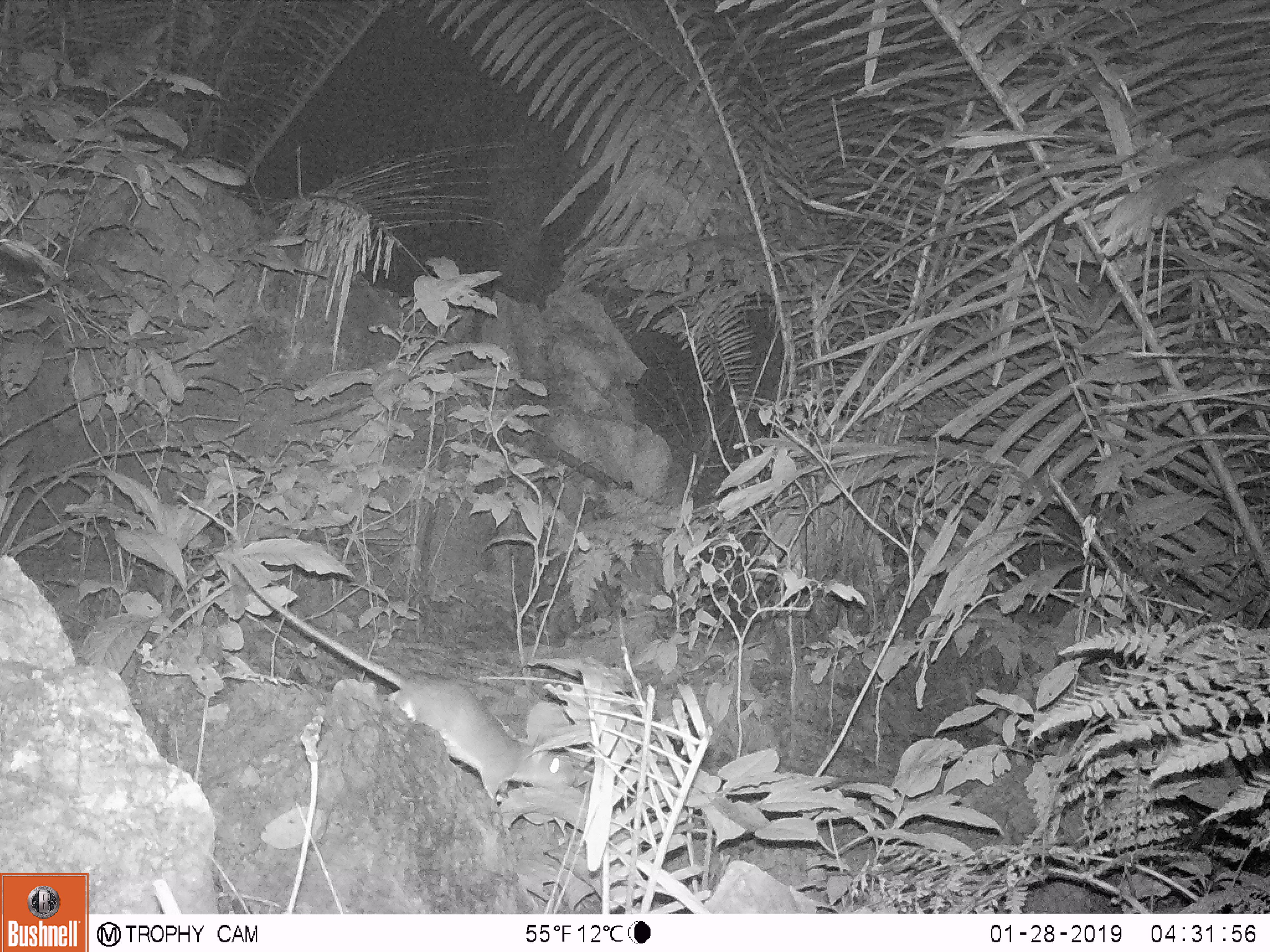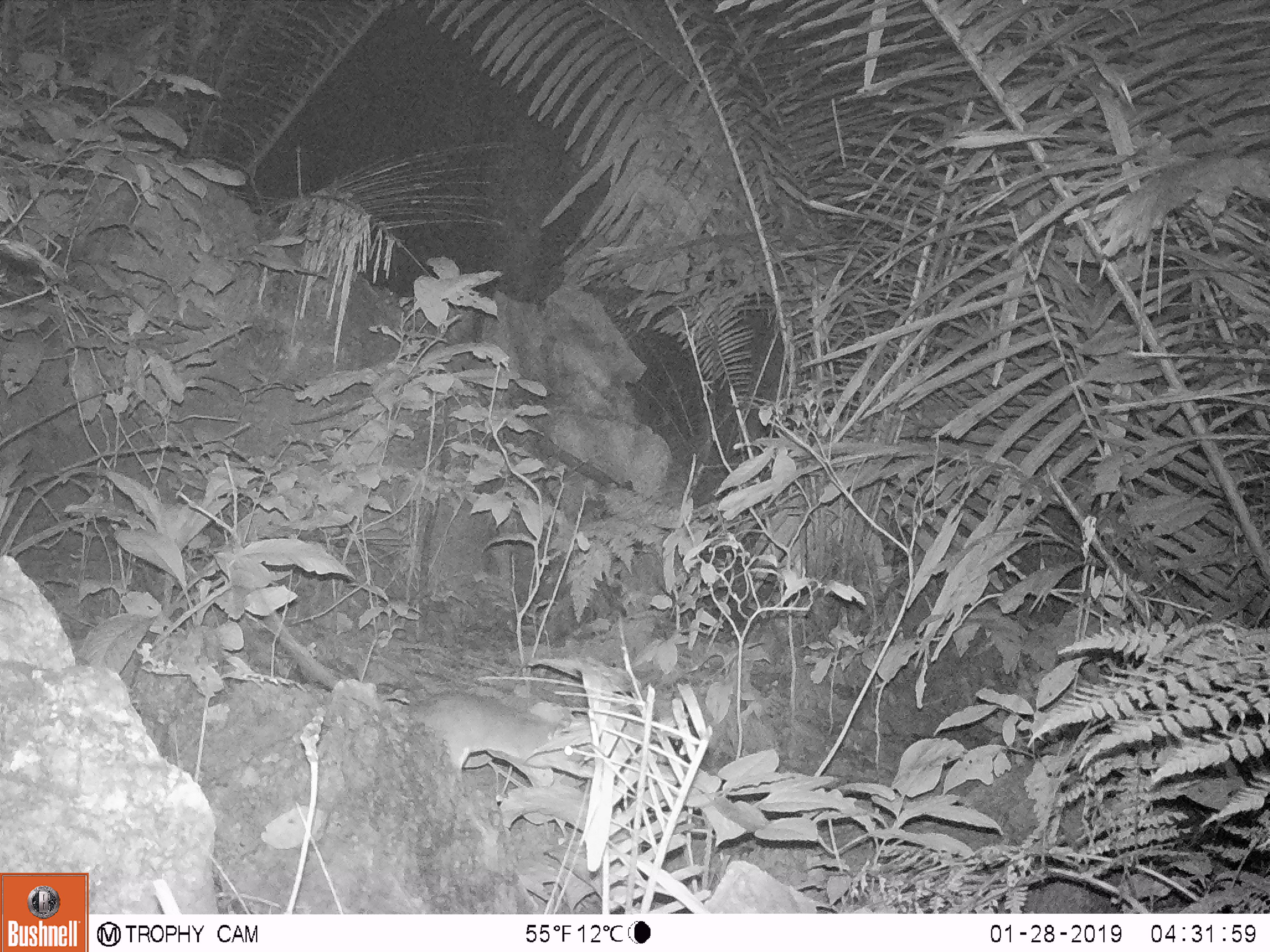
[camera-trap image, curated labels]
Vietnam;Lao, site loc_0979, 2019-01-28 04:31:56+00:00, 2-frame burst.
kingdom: Animalia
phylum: Chordata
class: Mammalia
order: Rodentia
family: Muridae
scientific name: Muridae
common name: old-world mice and rats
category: unidentified murid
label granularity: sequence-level